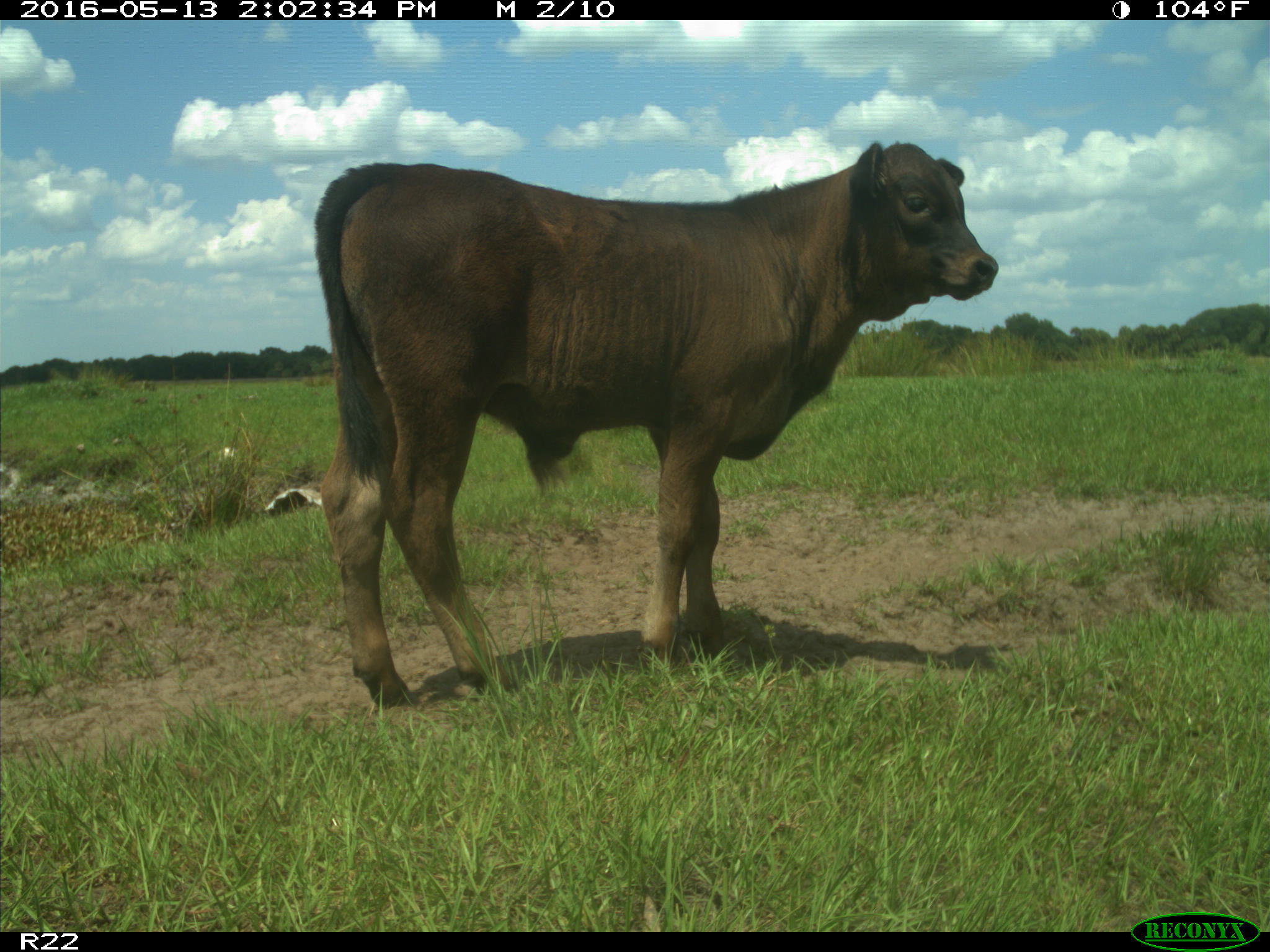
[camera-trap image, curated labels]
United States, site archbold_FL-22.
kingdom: Animalia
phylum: Chordata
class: Mammalia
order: Artiodactyla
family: Bovidae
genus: Bos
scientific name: Bos taurus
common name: domestic cow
Bos taurus (domestic cow).